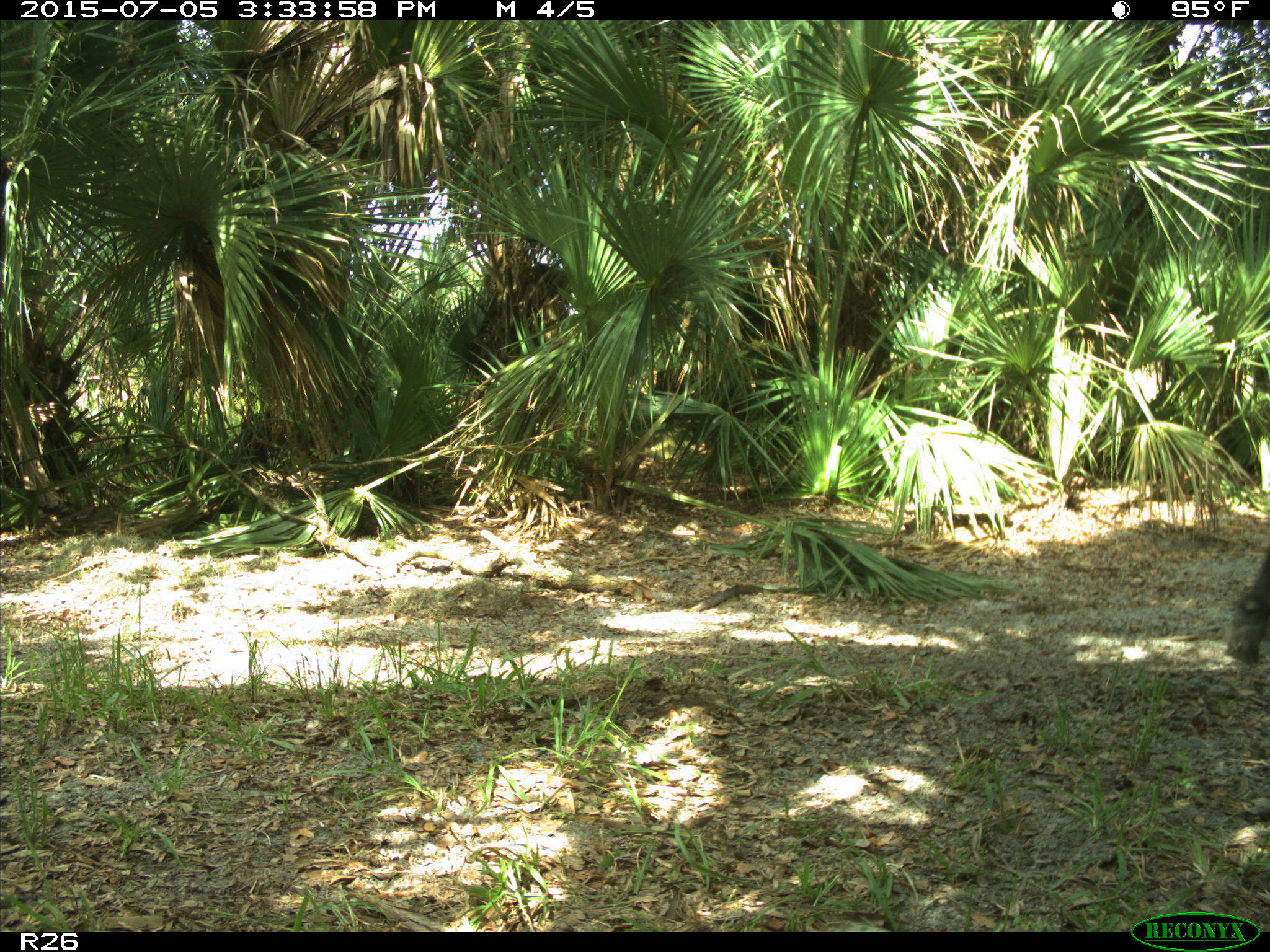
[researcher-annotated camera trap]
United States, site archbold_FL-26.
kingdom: Animalia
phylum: Chordata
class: Mammalia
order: Artiodactyla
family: Bovidae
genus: Bos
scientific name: Bos taurus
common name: domestic cow